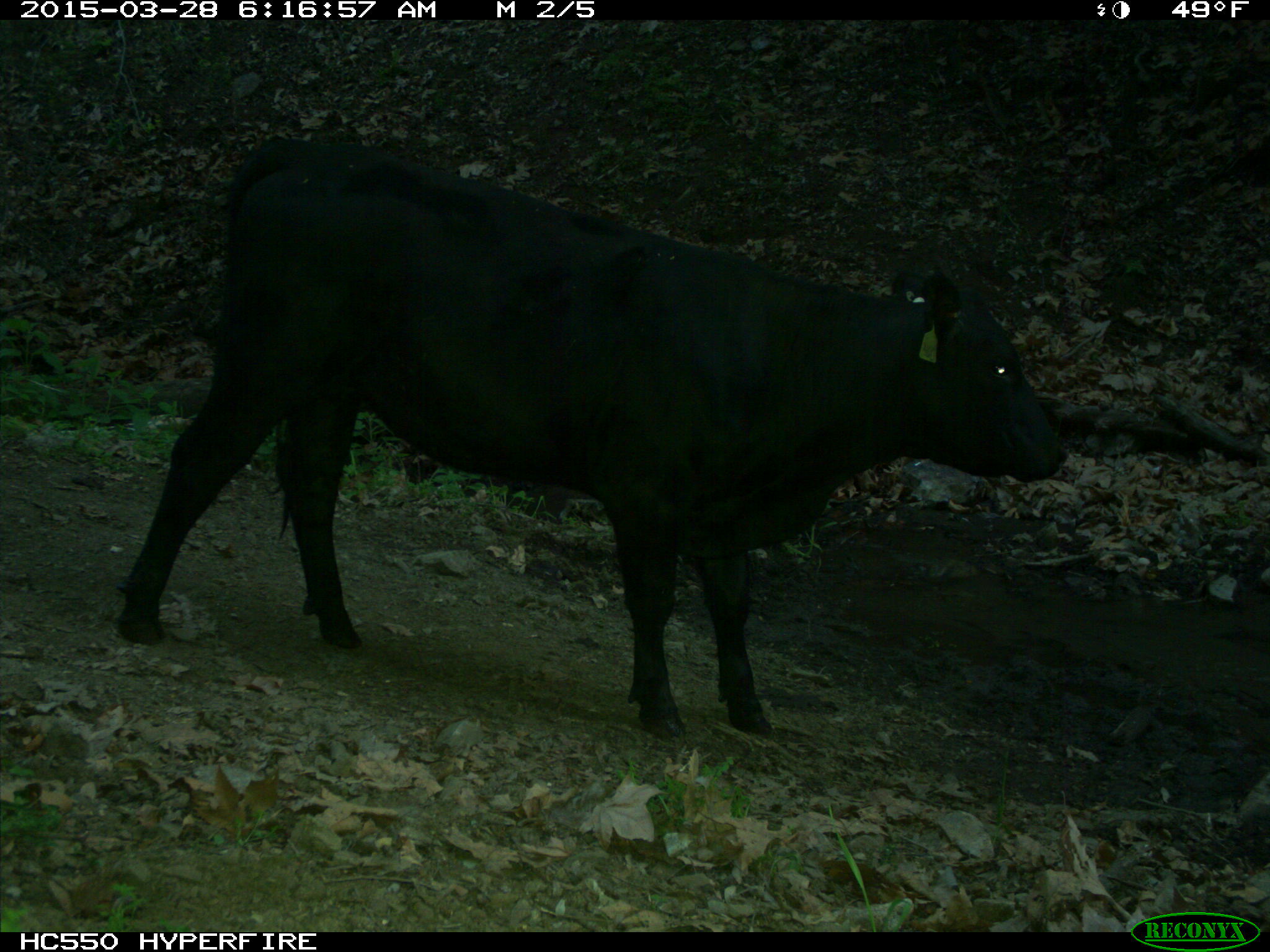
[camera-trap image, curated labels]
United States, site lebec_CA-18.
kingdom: Animalia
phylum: Chordata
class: Mammalia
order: Artiodactyla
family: Bovidae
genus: Bos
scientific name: Bos taurus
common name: domestic cow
Bos taurus (domestic cow).